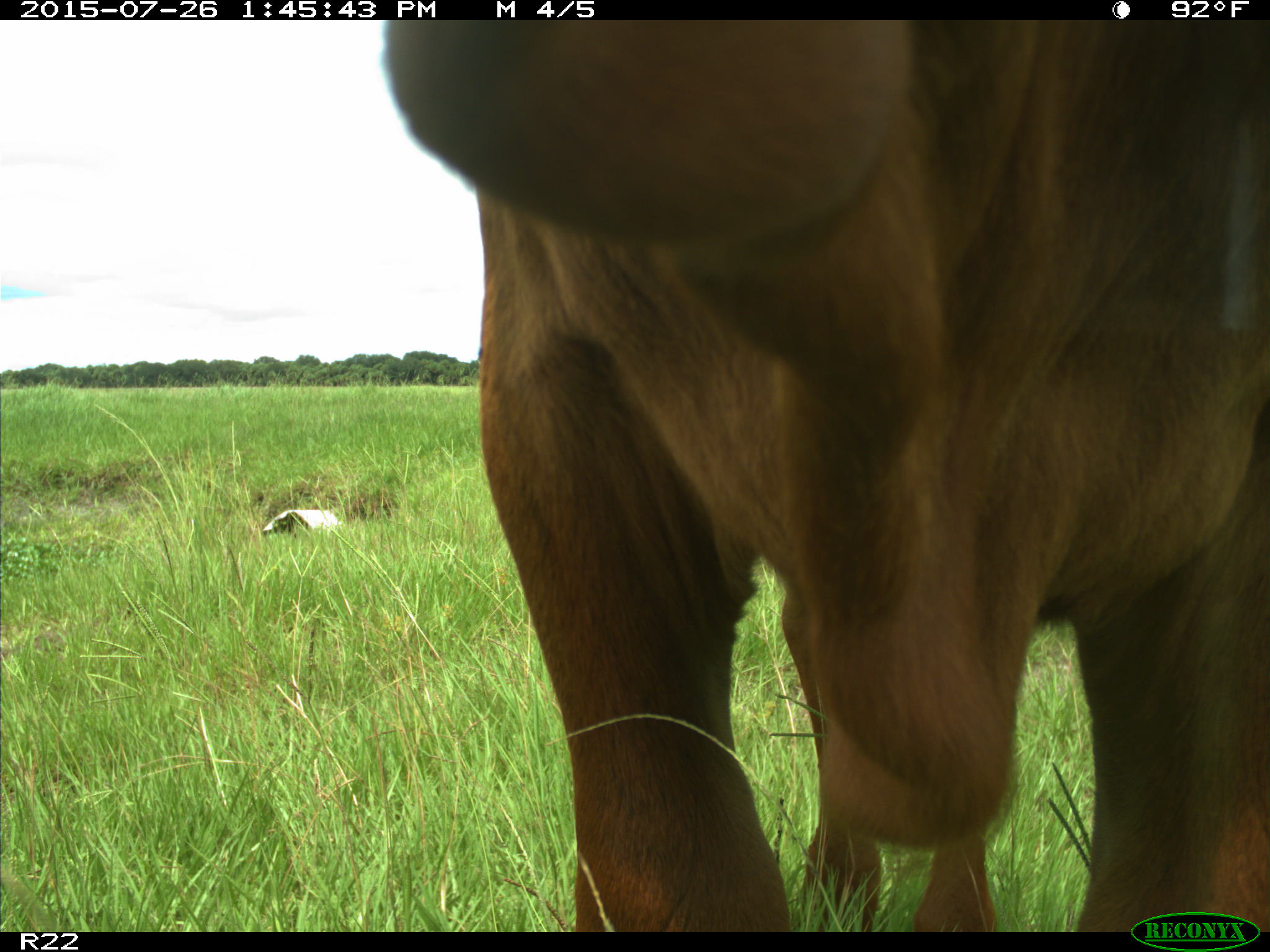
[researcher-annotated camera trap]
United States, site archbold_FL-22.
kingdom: Animalia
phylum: Chordata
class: Mammalia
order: Artiodactyla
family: Bovidae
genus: Bos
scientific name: Bos taurus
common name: domestic cow